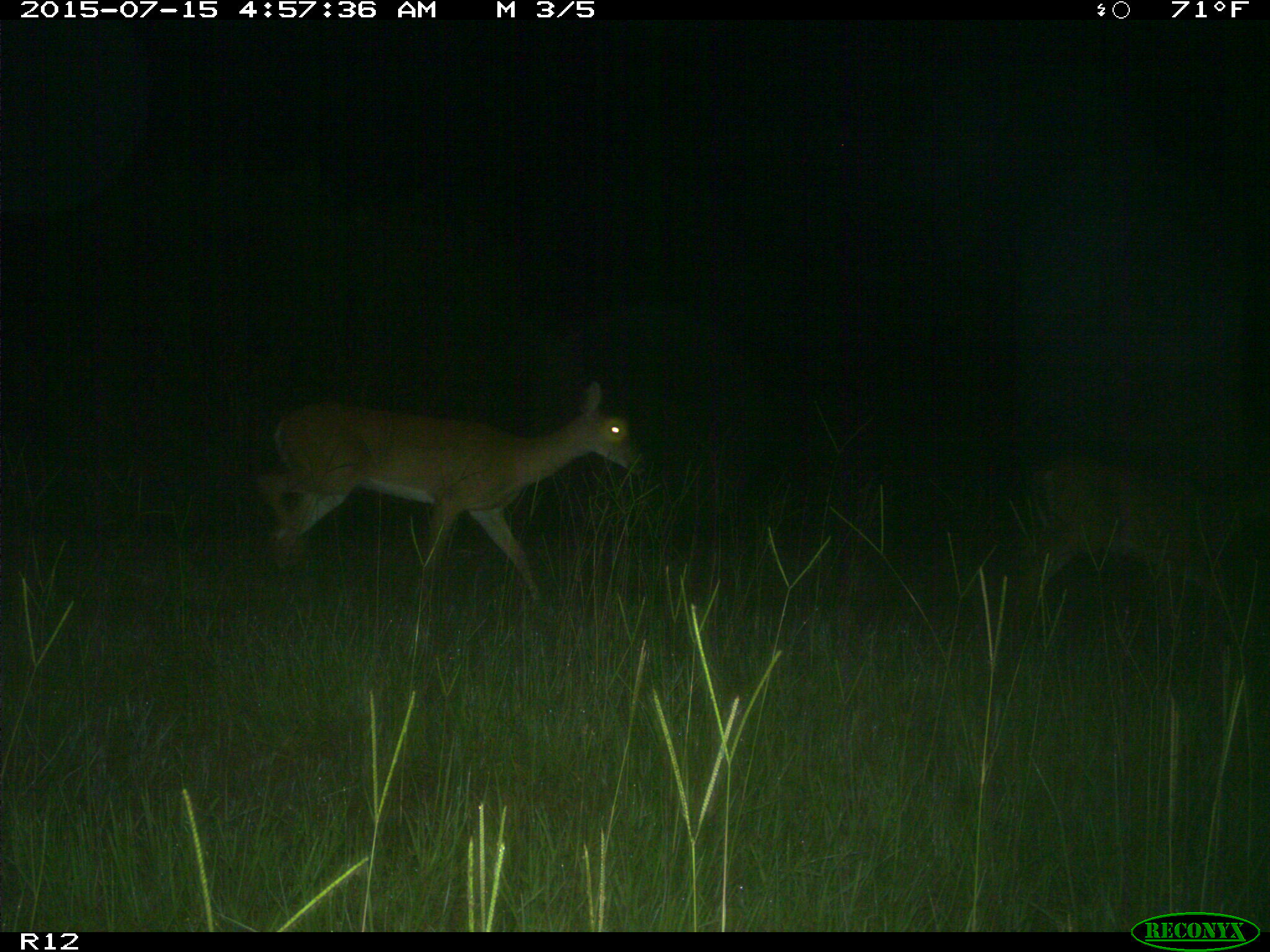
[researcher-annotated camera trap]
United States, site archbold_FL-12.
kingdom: Animalia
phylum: Chordata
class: Mammalia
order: Artiodactyla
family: Cervidae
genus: Odocoileus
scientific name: Odocoileus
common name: deer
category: unidentified deer